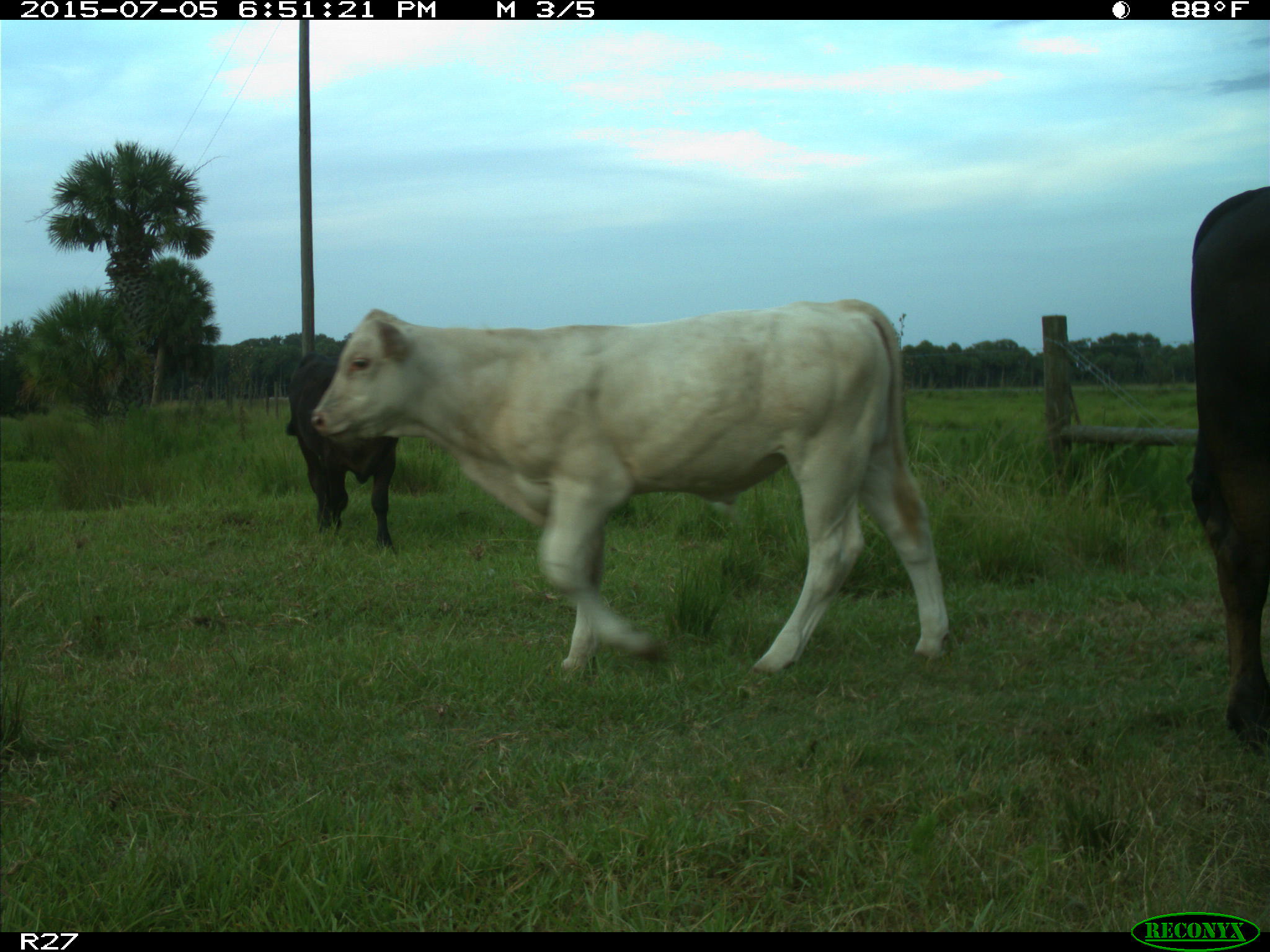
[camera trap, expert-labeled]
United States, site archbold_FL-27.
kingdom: Animalia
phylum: Chordata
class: Mammalia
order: Artiodactyla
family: Bovidae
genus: Bos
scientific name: Bos taurus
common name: domestic cow